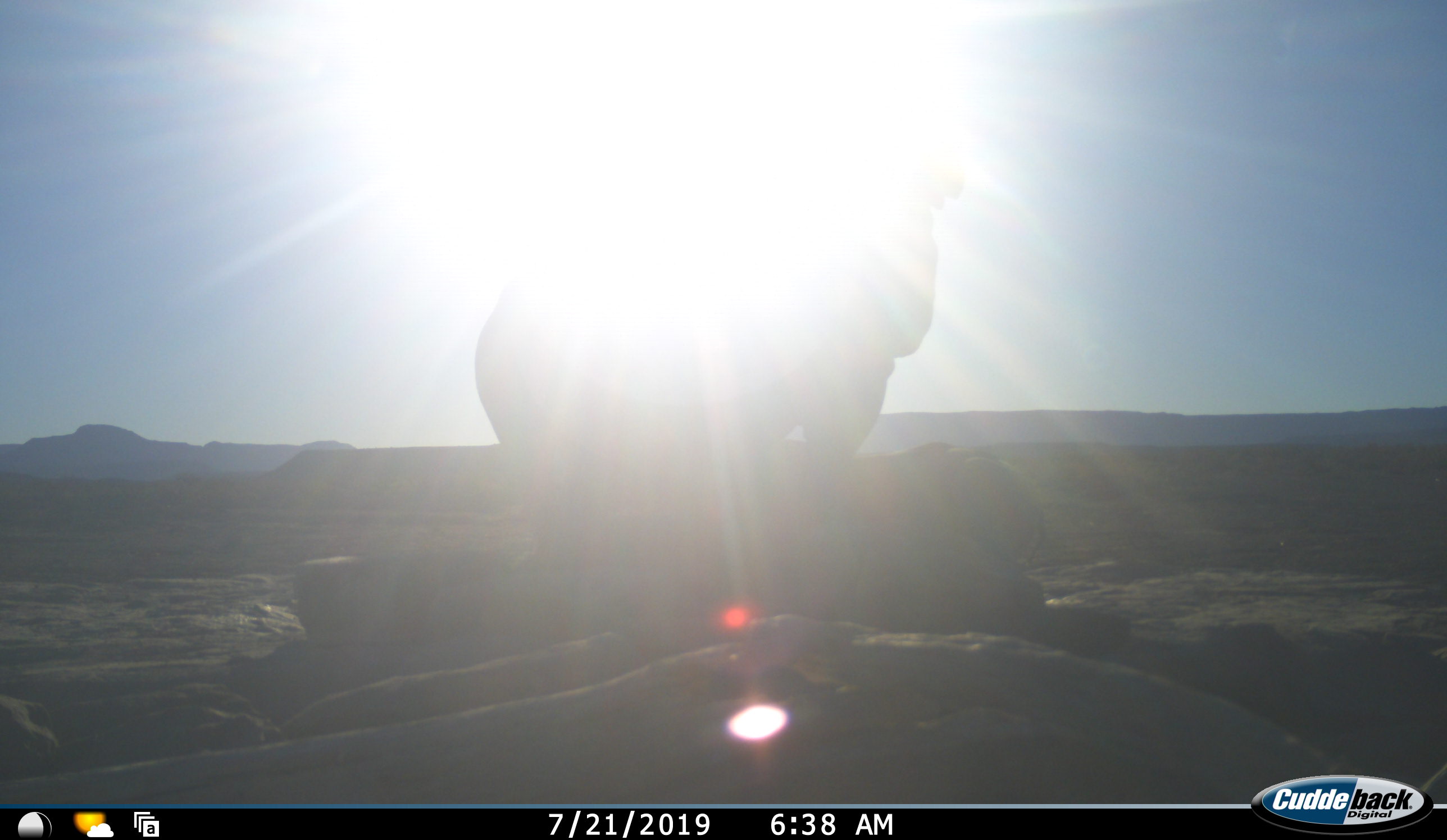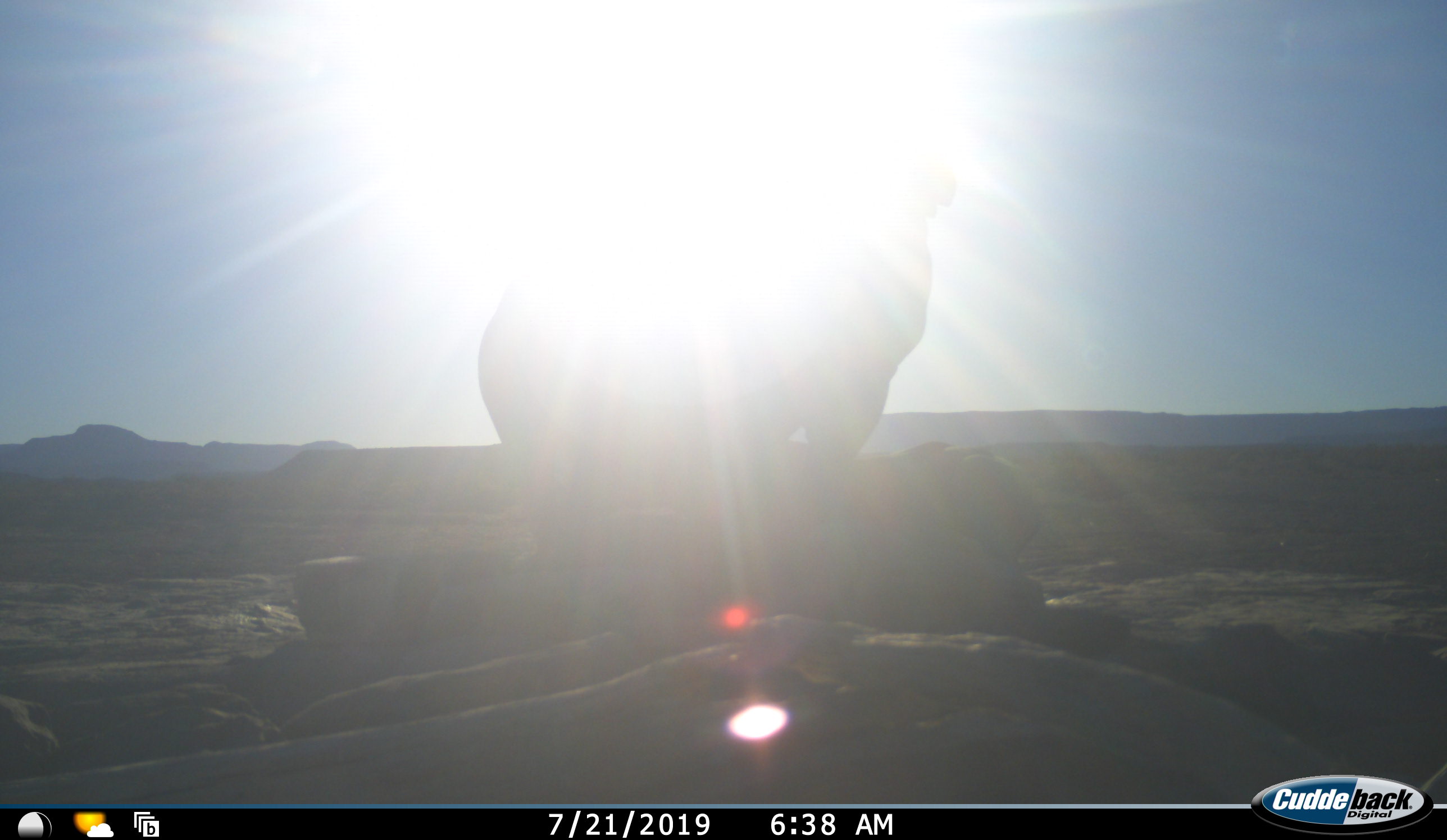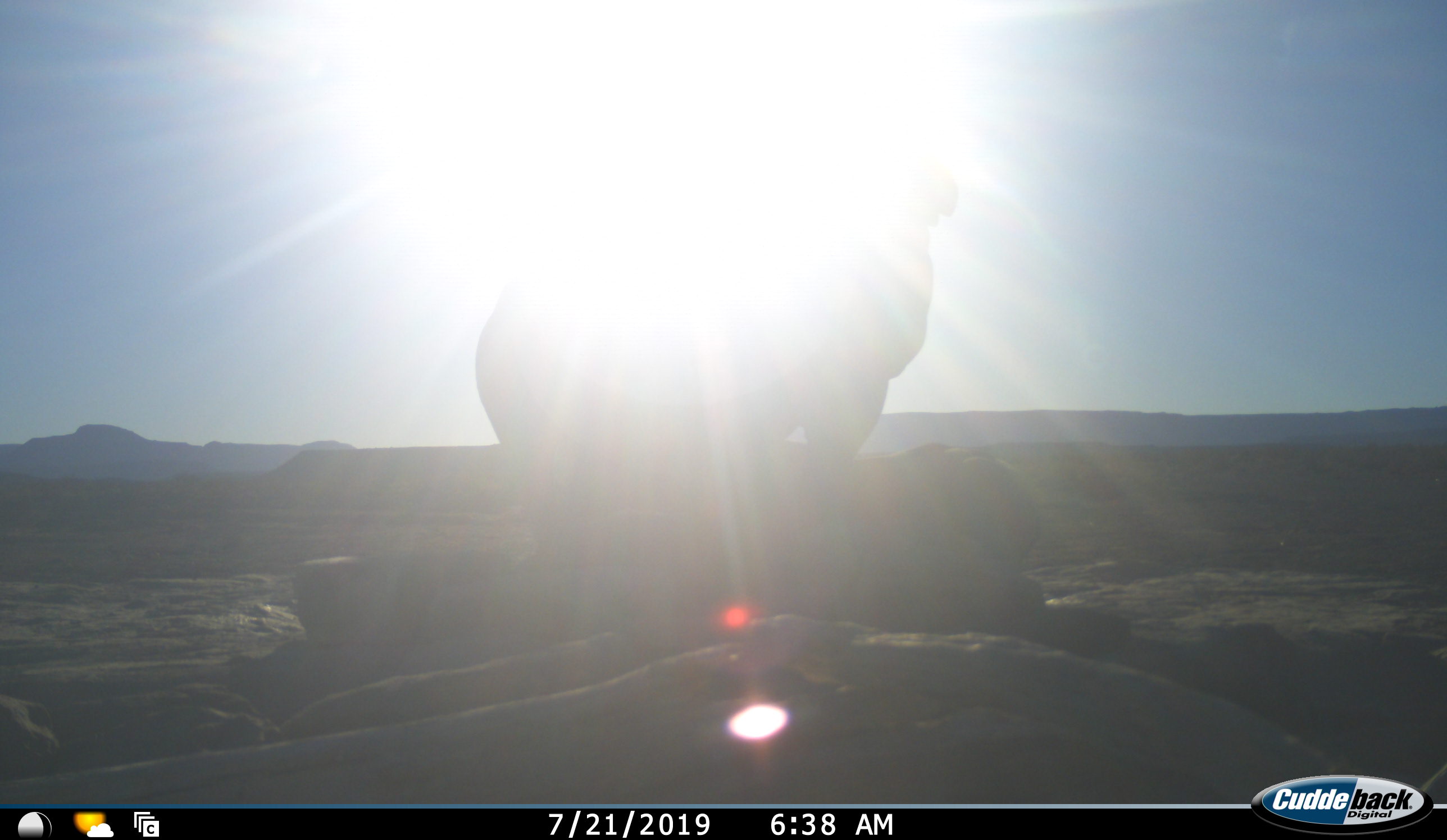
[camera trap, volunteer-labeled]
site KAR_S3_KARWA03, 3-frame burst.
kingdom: Animalia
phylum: Chordata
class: Mammalia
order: Perissodactyla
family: Rhinocerotidae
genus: Diceros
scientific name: Diceros bicornis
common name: black rhinoceros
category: rhinocerosblack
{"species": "rhinocerosblack (black rhinoceros) (Diceros bicornis)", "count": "1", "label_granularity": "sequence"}